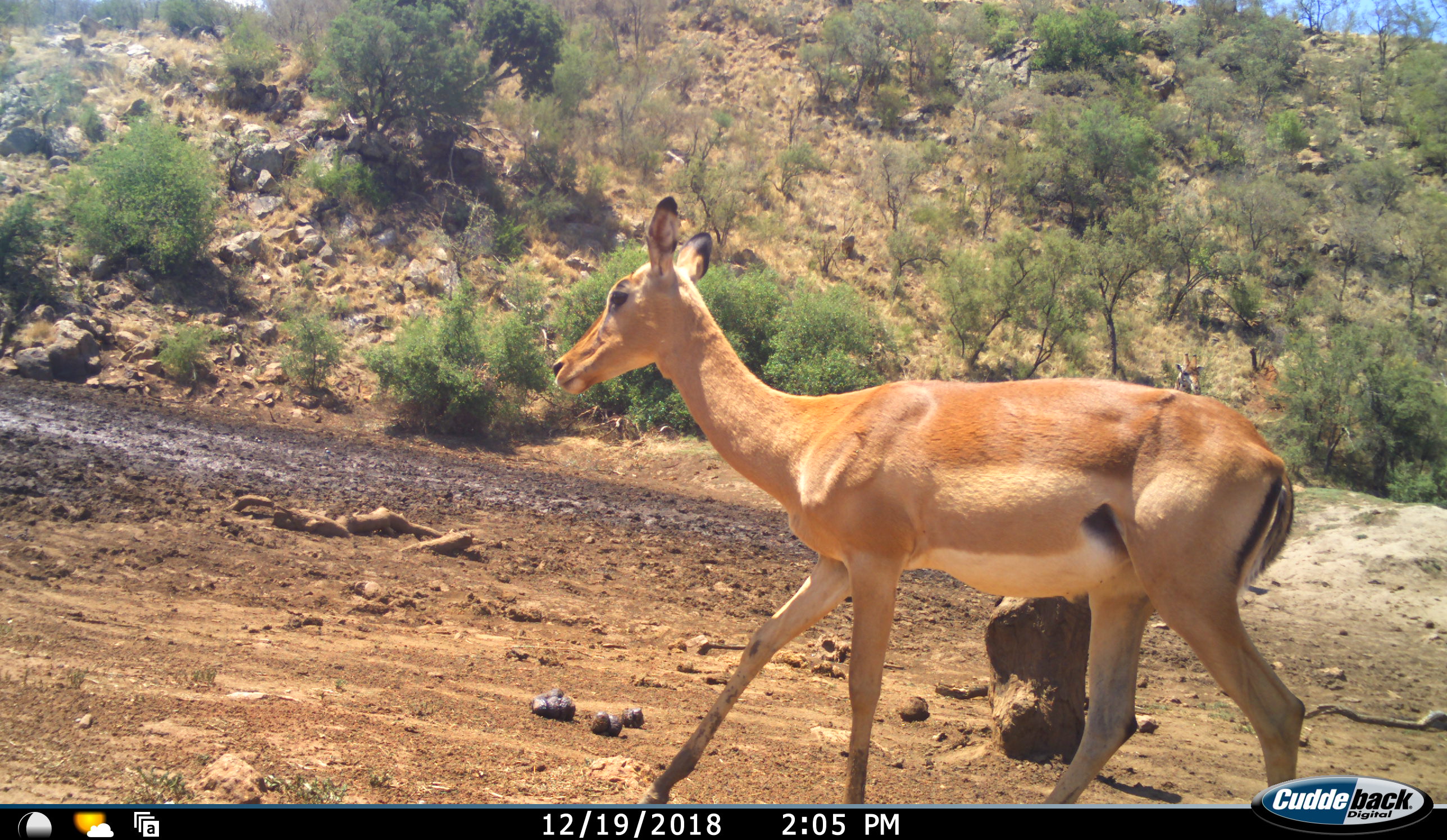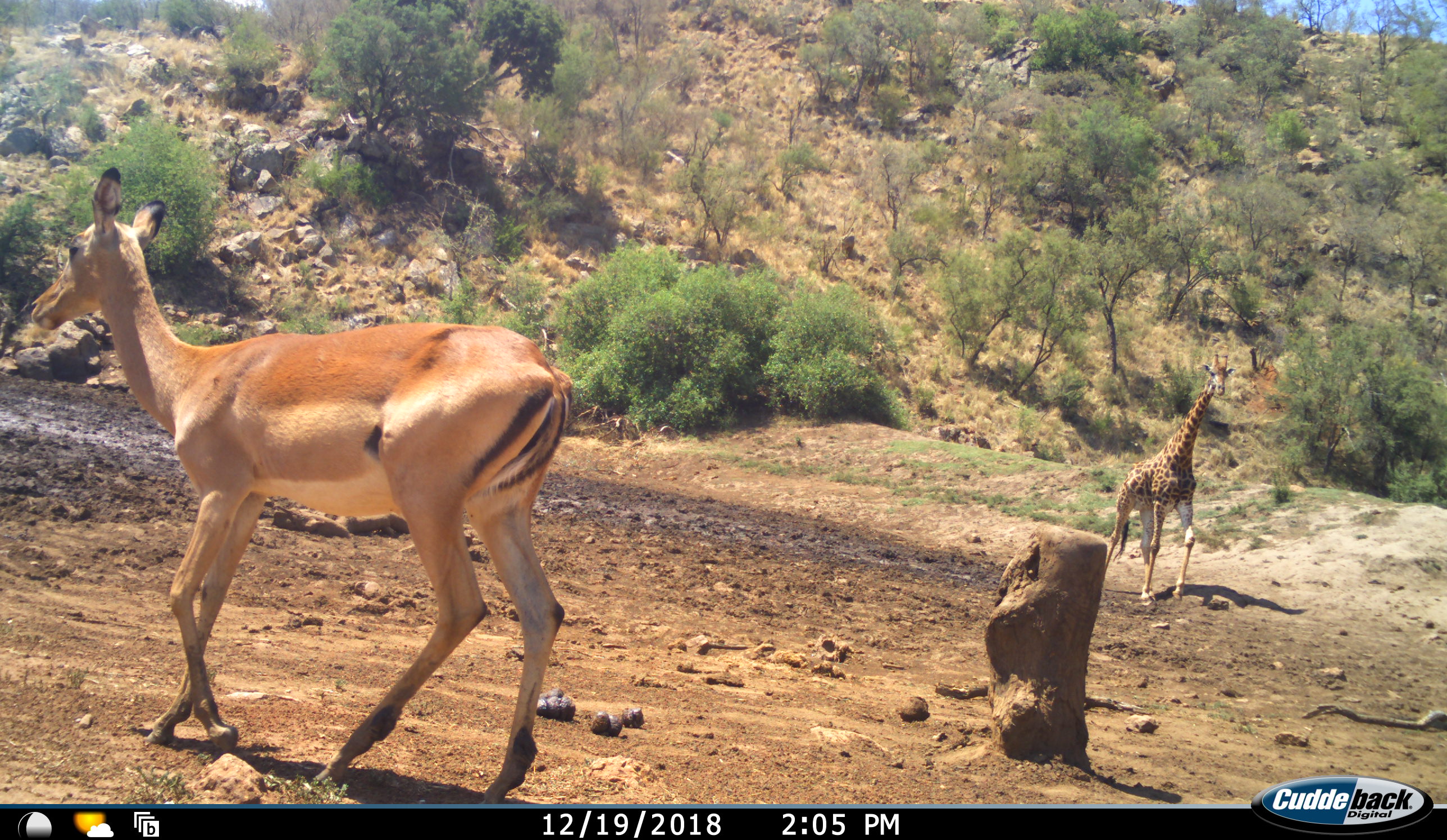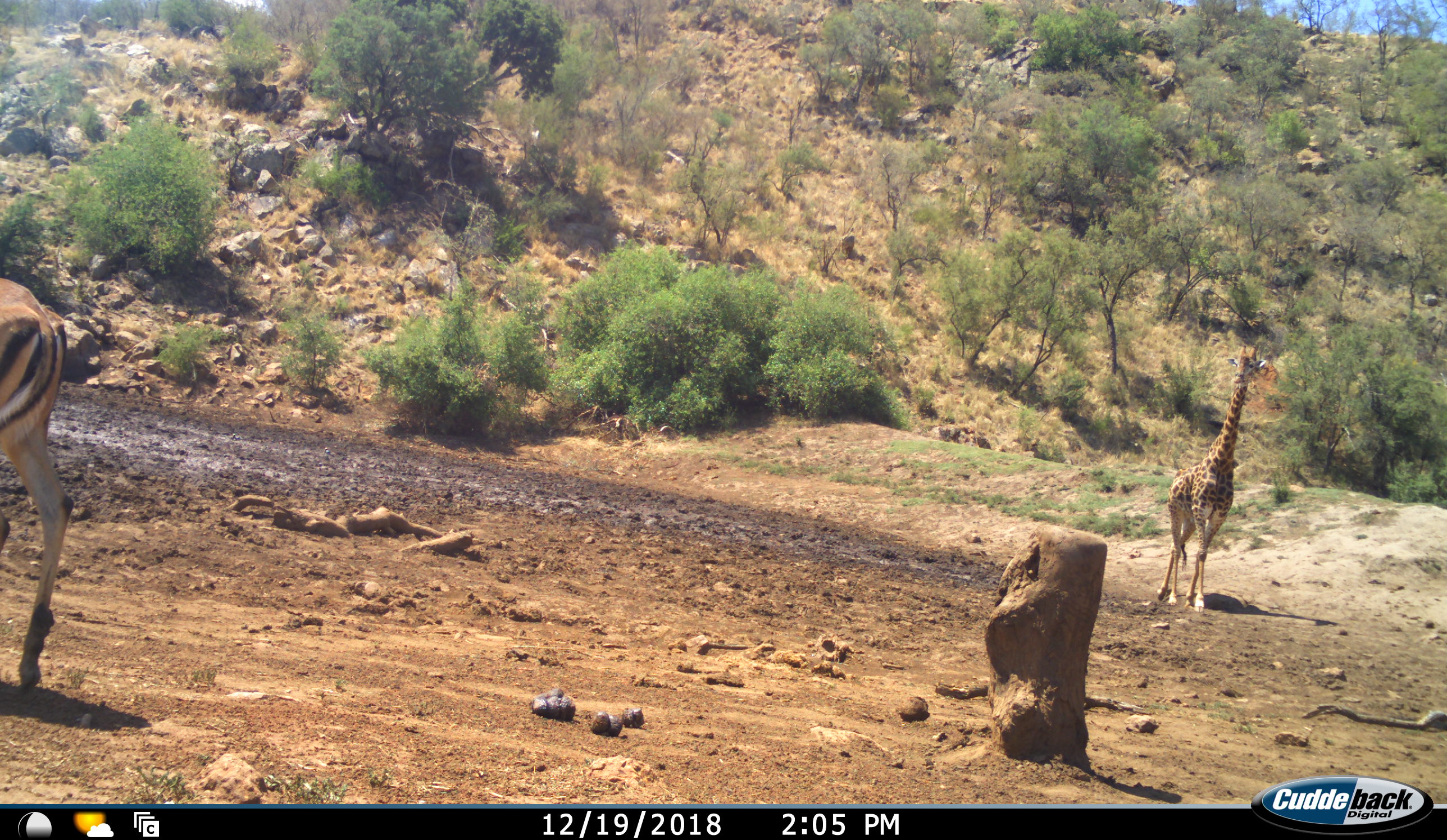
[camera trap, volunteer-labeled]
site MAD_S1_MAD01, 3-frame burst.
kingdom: Animalia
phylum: Chordata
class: Mammalia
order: Artiodactyla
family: Giraffidae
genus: Giraffa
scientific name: Giraffa camelopardalis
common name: giraffe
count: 1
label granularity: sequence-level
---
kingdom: Animalia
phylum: Chordata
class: Mammalia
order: Artiodactyla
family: Bovidae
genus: Aepyceros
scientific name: Aepyceros melampus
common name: impala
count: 1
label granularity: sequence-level